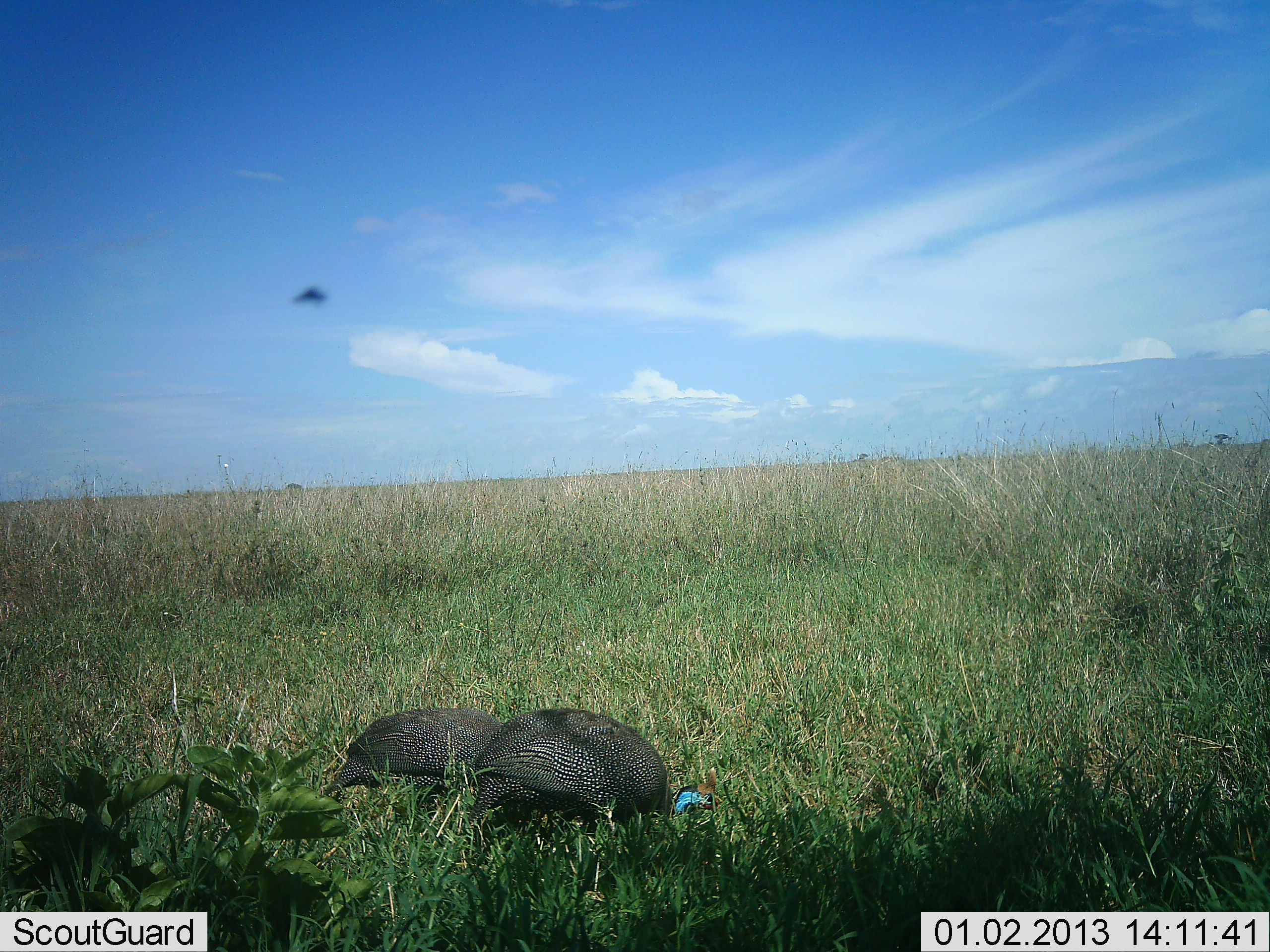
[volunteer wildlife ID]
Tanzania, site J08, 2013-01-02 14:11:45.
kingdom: Animalia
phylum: Chordata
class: Aves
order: Galliformes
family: Numididae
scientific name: Numididae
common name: guinea fowl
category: guineafowl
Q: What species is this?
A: Guineafowl (guinea fowl) (Numididae).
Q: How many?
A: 2.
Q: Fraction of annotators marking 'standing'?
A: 32%.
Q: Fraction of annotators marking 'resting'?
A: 9%.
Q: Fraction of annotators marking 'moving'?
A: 5%.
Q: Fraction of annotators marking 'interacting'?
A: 0%.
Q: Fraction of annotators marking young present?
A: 0%.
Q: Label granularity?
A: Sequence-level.